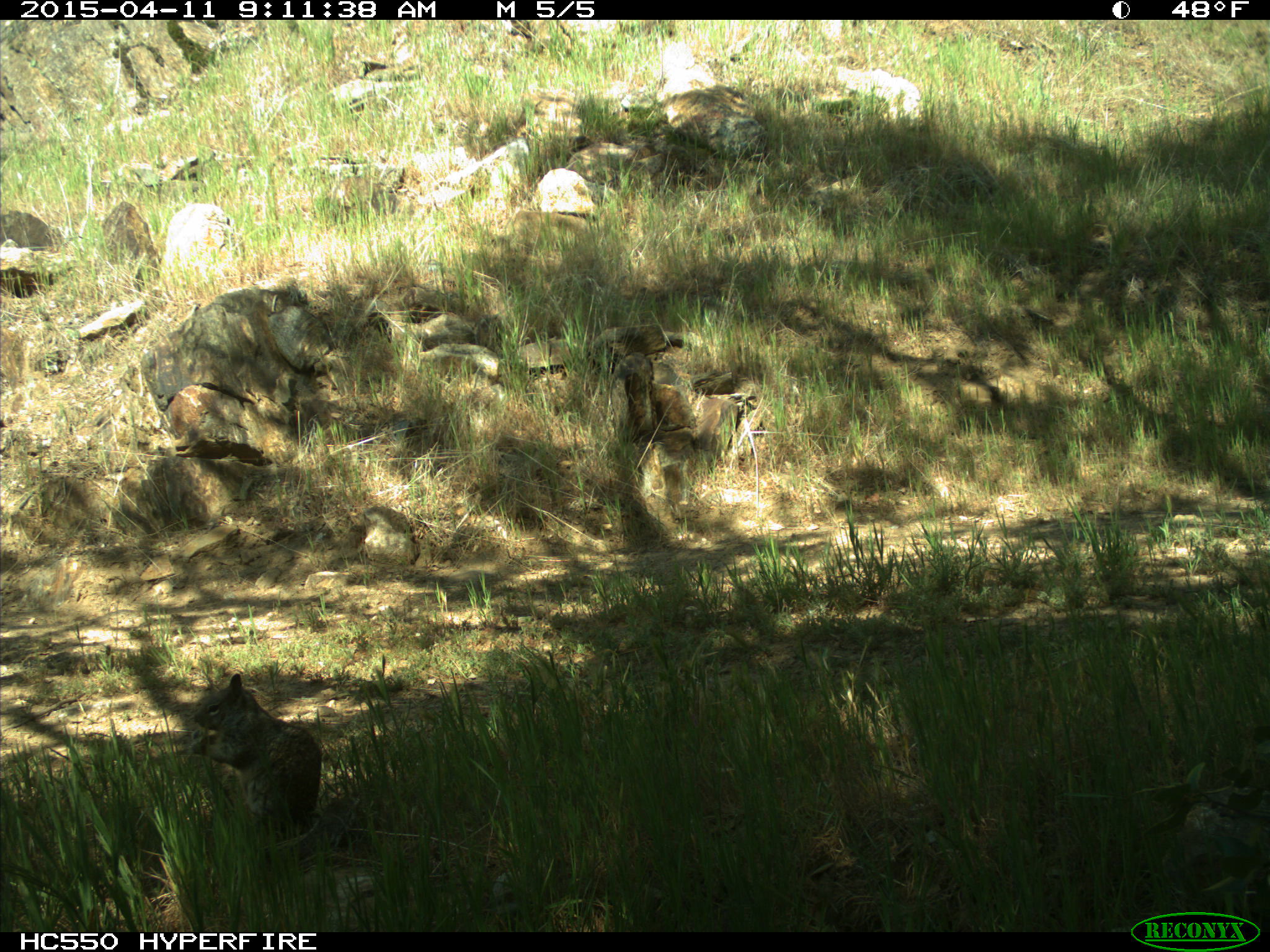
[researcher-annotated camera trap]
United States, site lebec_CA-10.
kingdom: Animalia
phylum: Chordata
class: Mammalia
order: Rodentia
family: Sciuridae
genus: Otospermophilus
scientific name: Otospermophilus beecheyi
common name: california ground squirrel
Otospermophilus beecheyi (california ground squirrel).